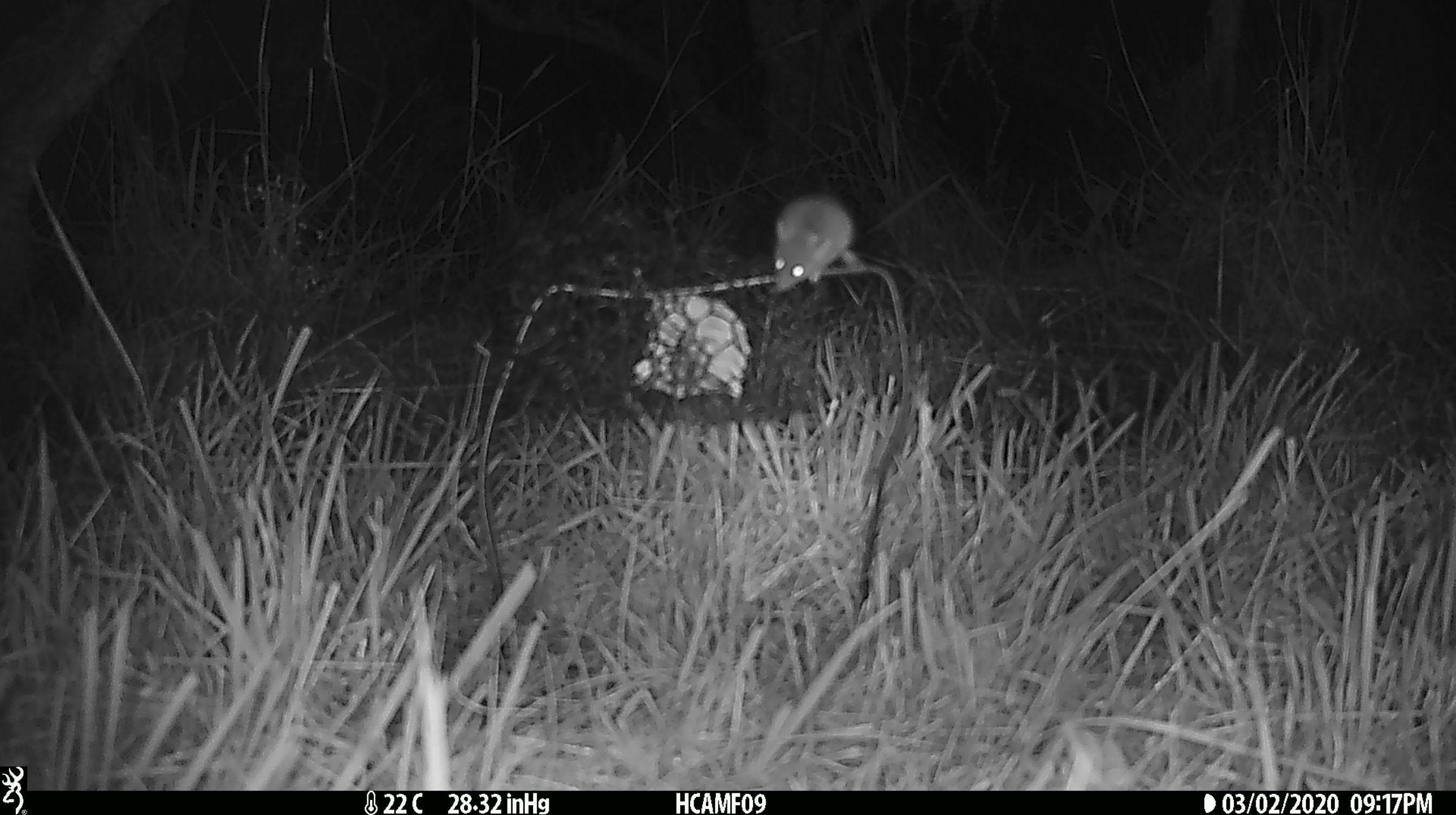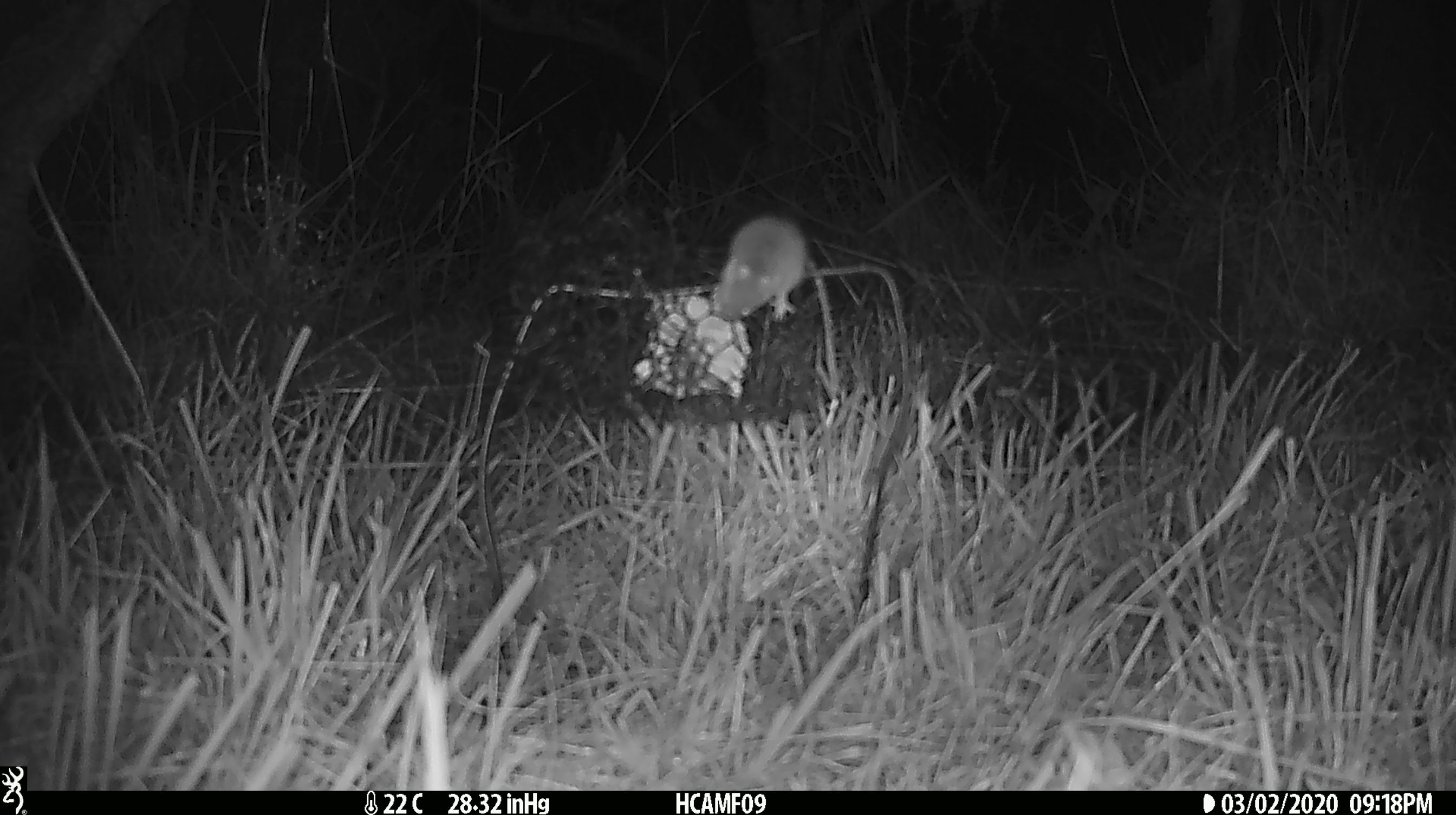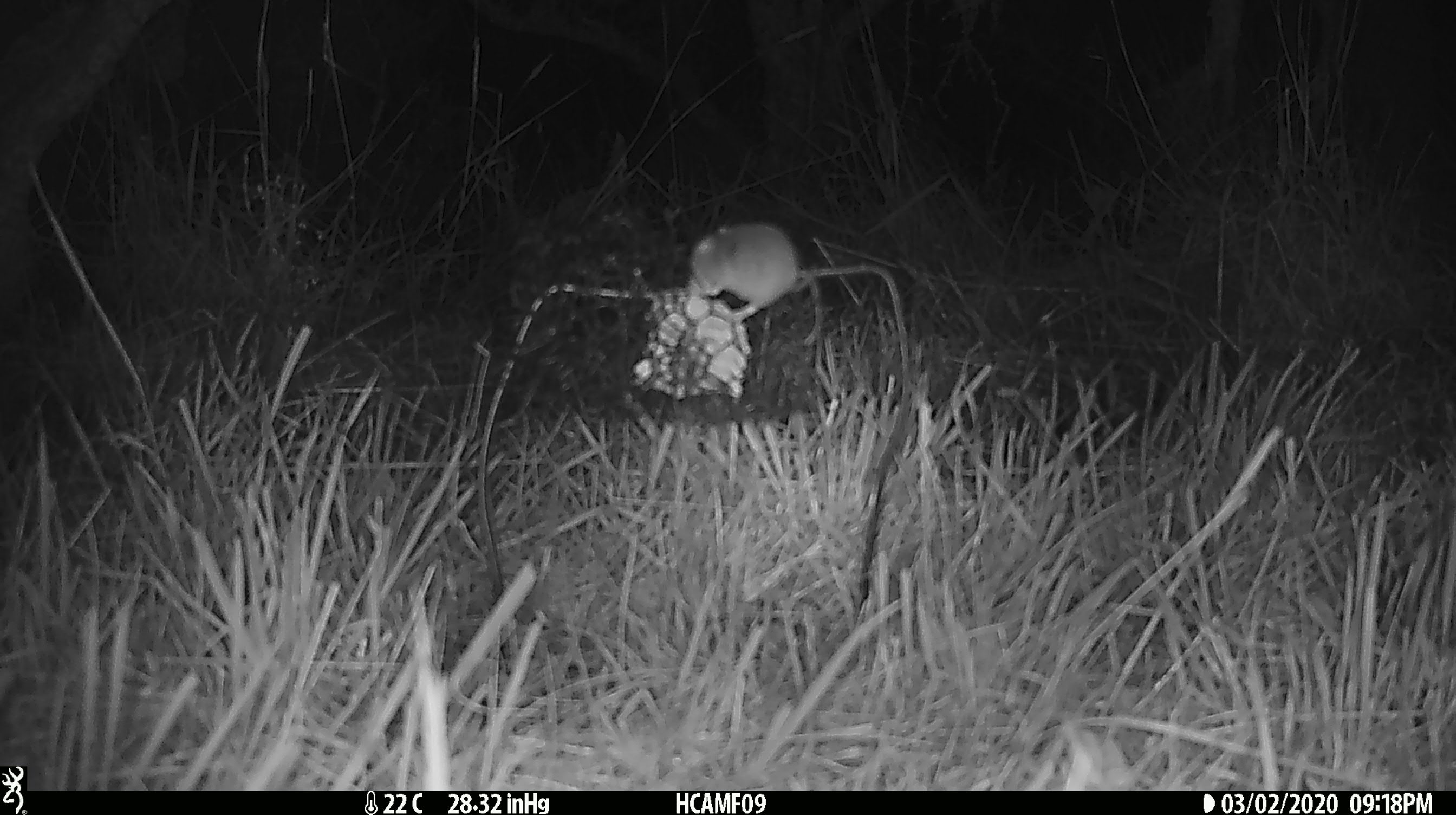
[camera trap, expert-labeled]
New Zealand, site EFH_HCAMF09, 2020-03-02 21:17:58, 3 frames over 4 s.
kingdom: Animalia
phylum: Chordata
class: Mammalia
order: Rodentia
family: Muridae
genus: Mus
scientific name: Mus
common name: mouse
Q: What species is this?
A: Mouse (Mus).